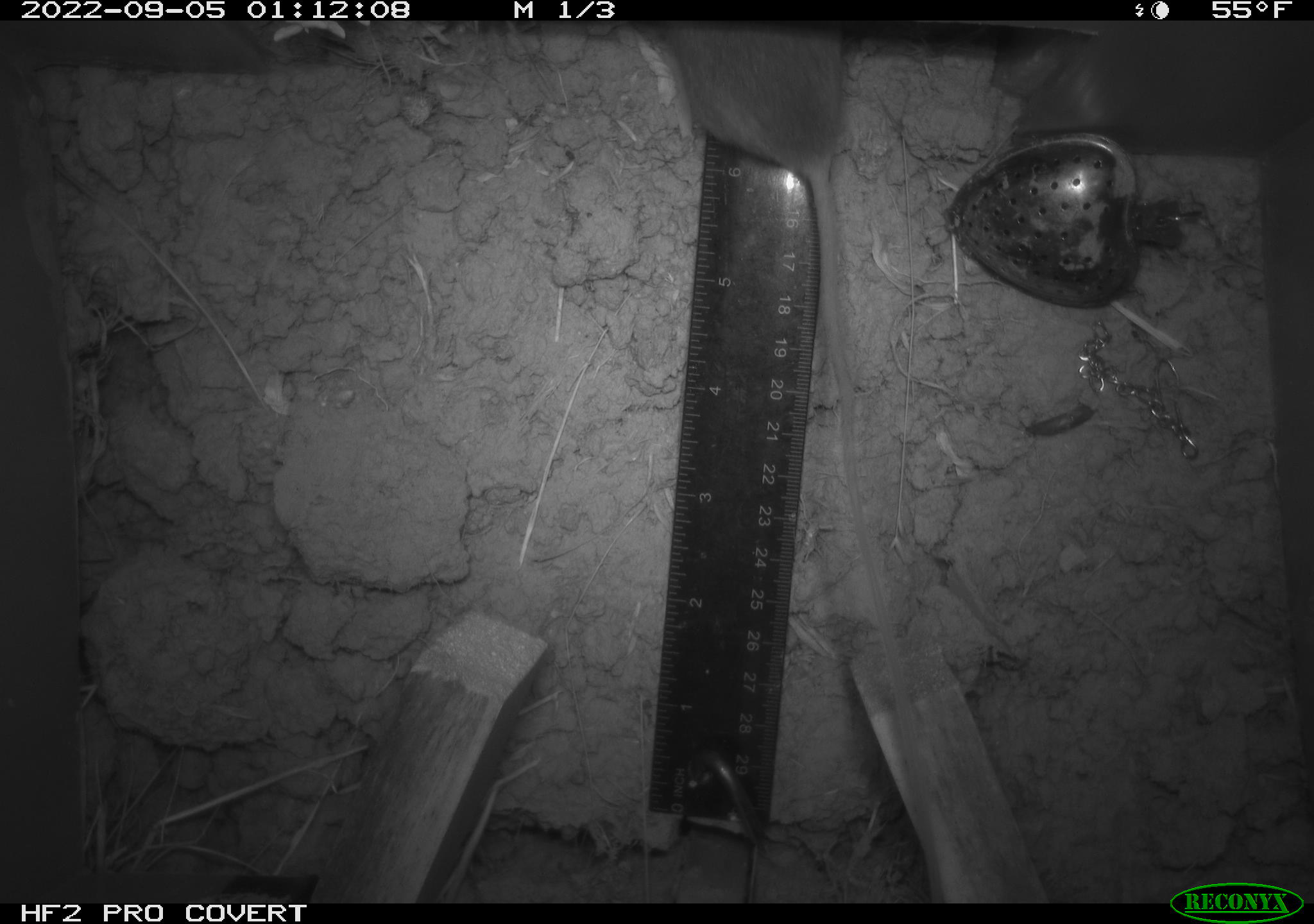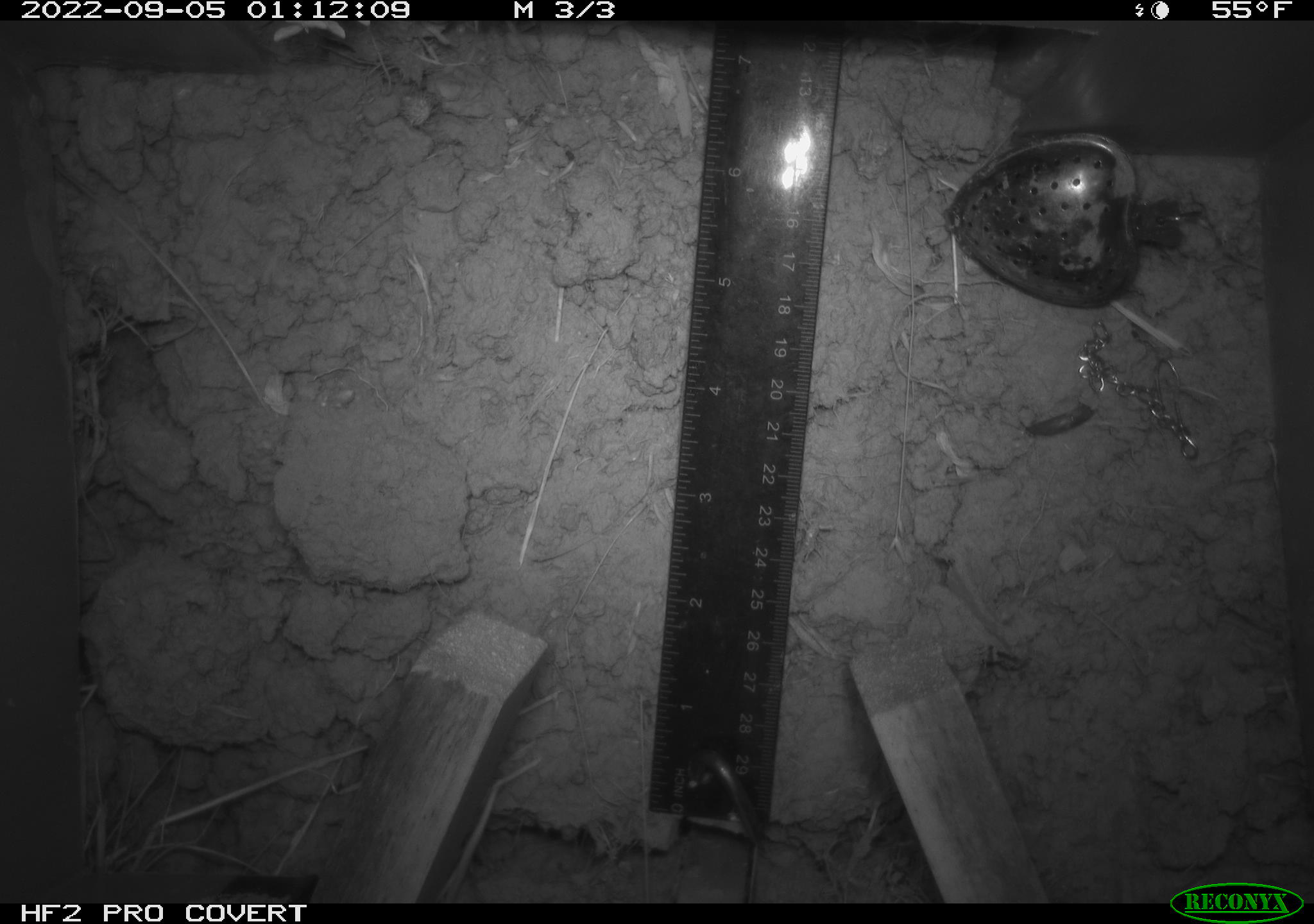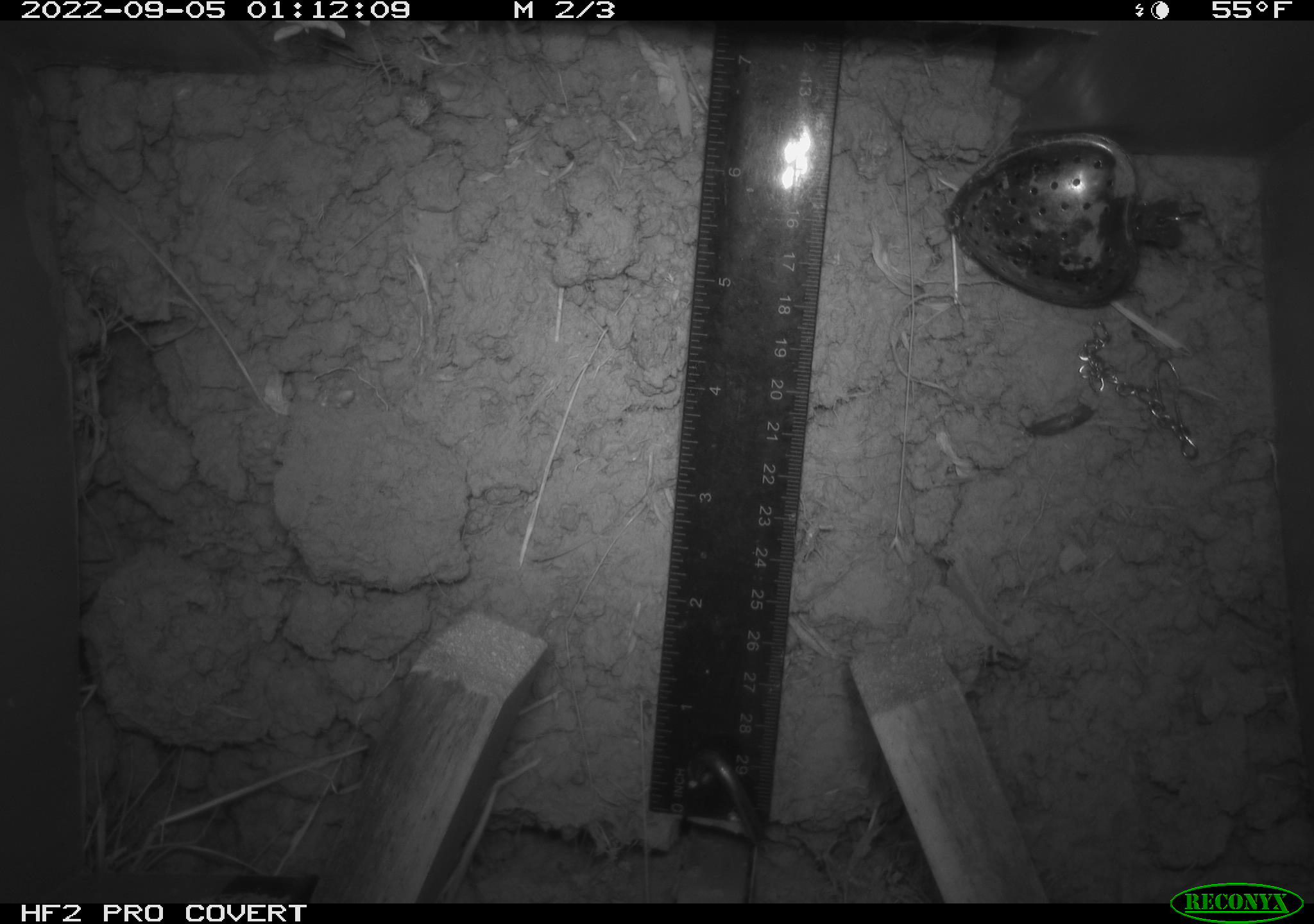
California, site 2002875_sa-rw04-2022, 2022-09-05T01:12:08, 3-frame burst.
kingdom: Animalia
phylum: Chordata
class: Mammalia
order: Rodentia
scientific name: Rodentia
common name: mouse species